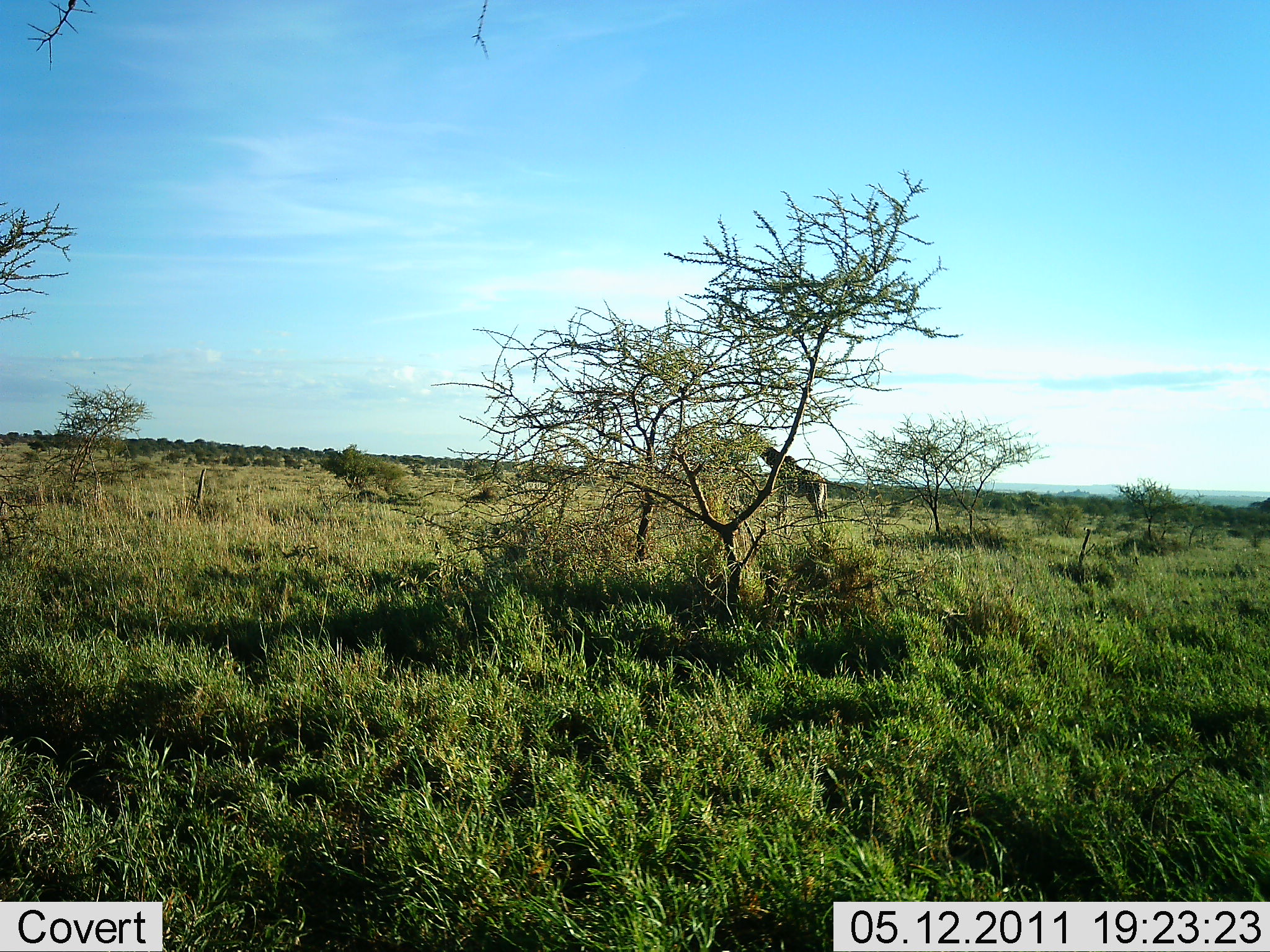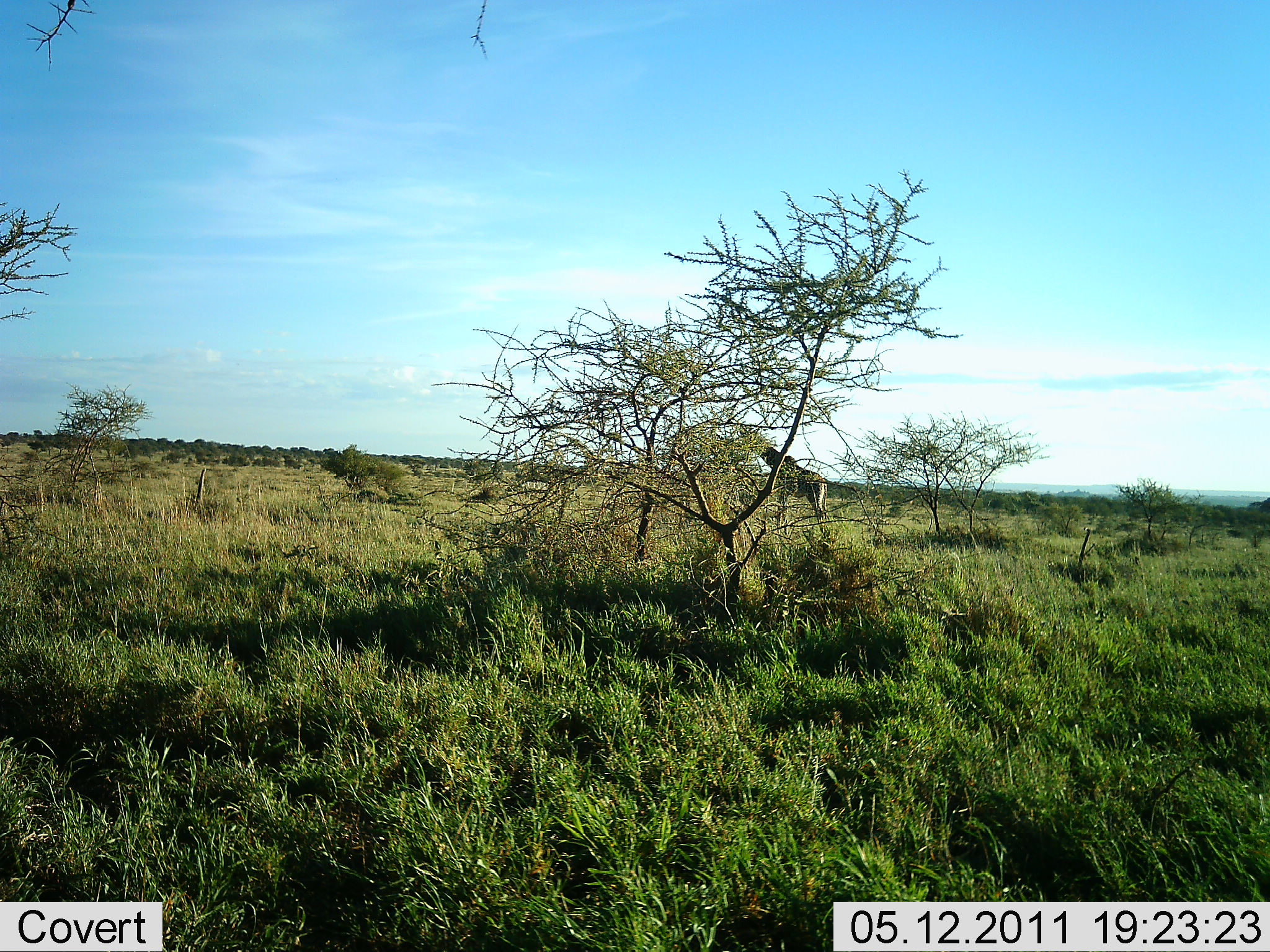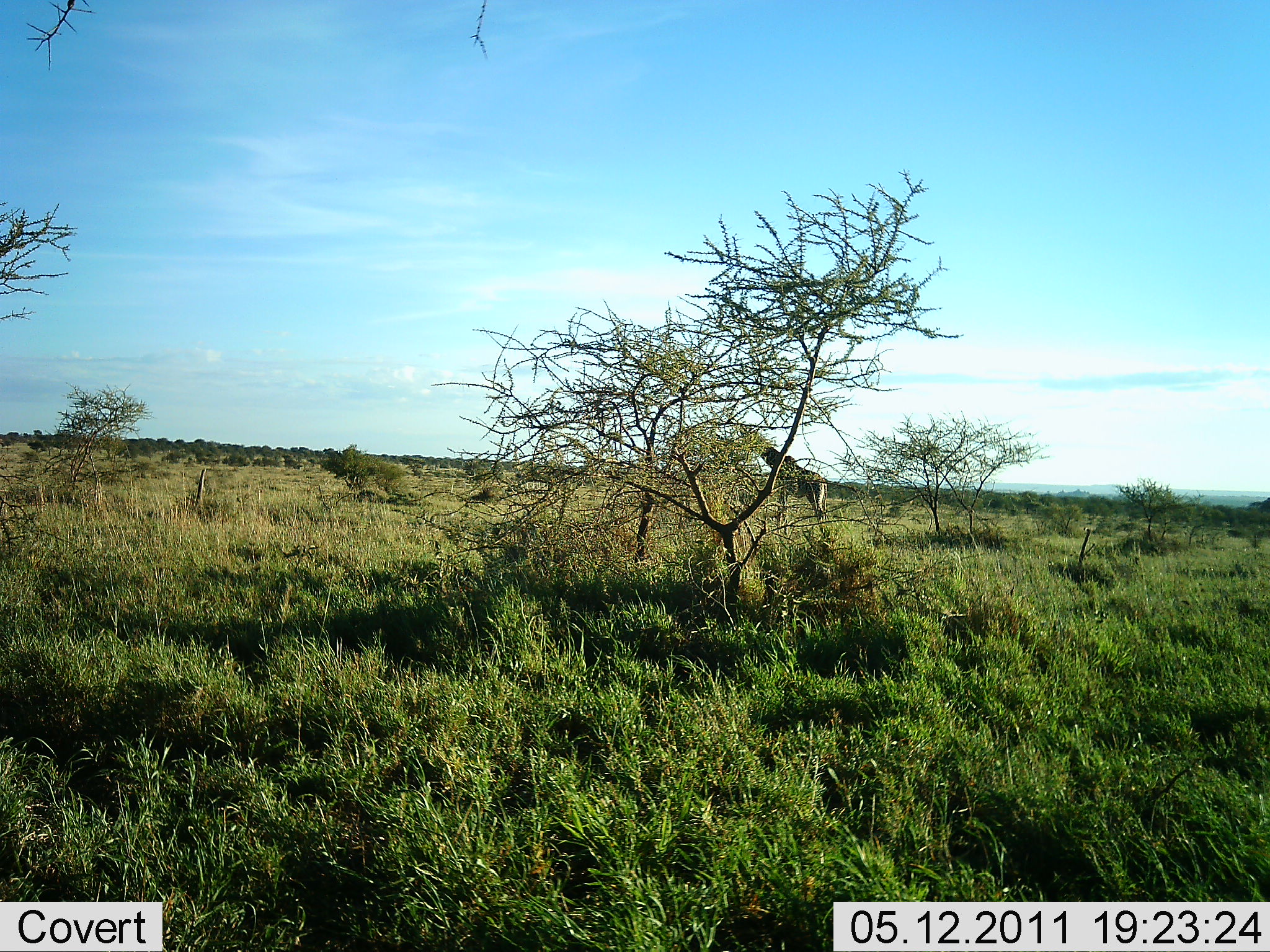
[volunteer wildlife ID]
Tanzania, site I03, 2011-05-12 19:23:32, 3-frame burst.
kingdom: Animalia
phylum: Chordata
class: Mammalia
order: Artiodactyla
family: Giraffidae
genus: Giraffa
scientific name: Giraffa camelopardalis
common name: giraffe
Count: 1.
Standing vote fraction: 100%.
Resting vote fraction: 0%.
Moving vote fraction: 0%.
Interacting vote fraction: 0%.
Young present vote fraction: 0%.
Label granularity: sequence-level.